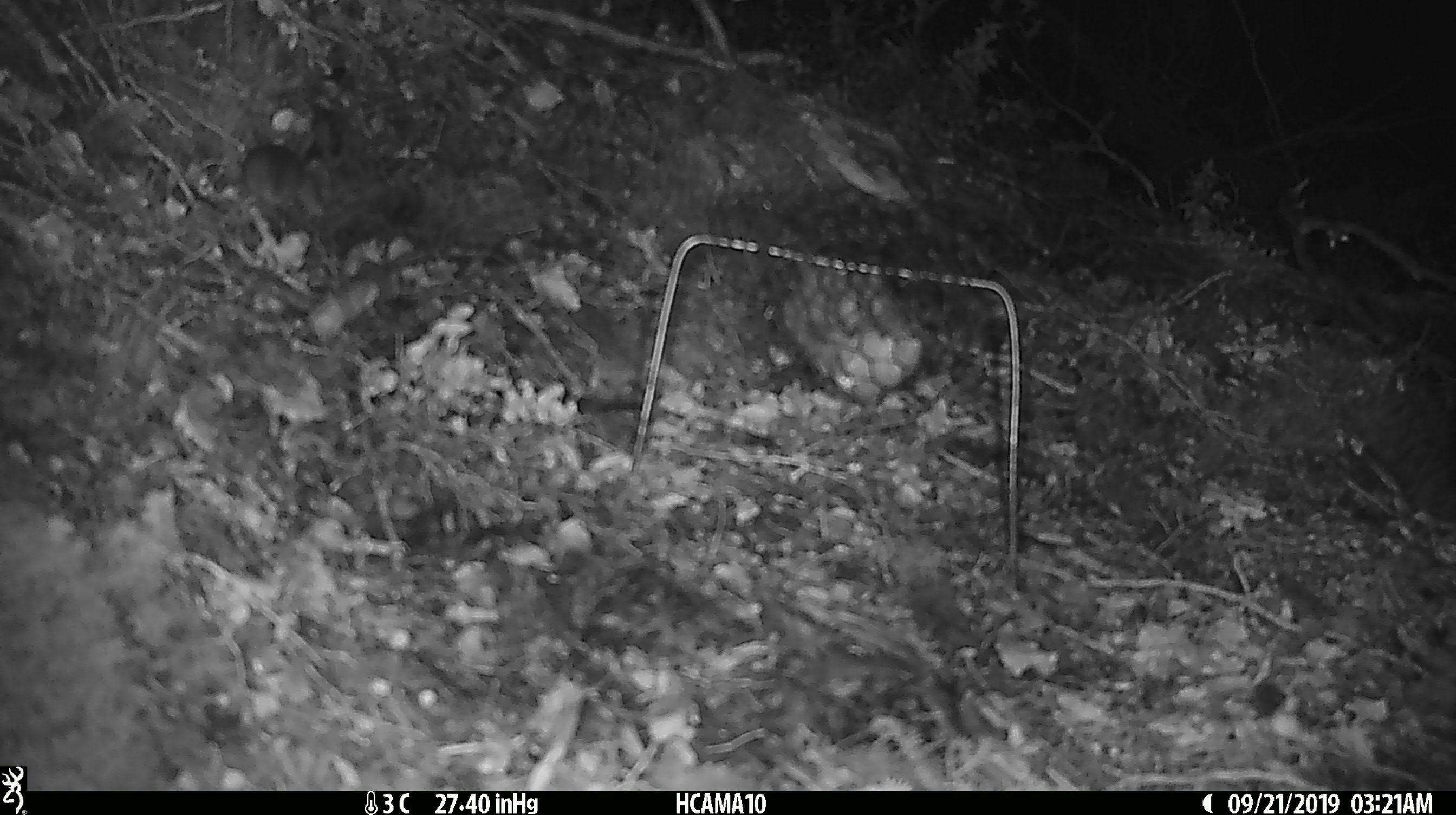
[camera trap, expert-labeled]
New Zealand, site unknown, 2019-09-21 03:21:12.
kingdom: Animalia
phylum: Chordata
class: Mammalia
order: Rodentia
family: Muridae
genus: Mus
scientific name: Mus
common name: mouse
Mouse (Mus).